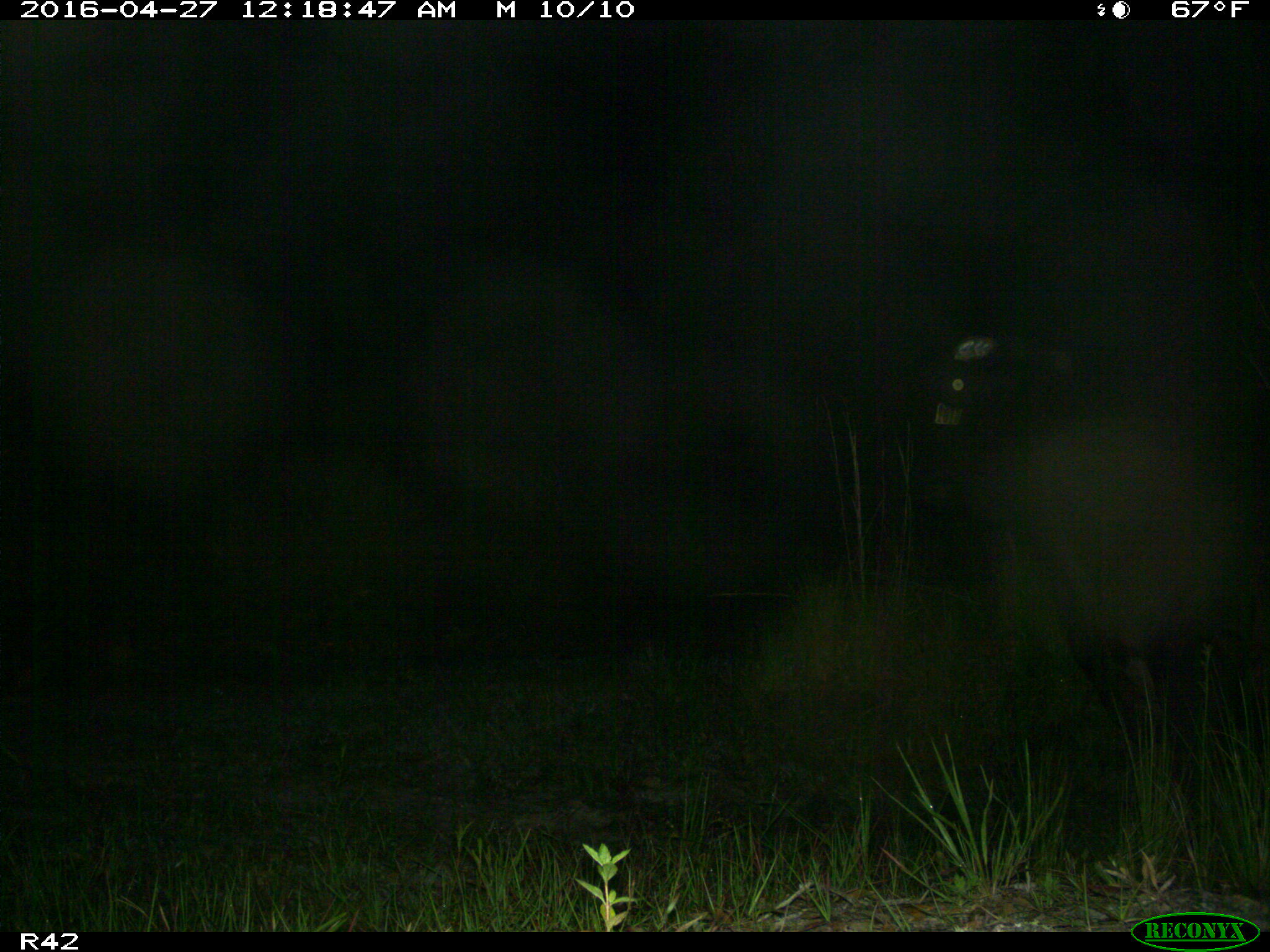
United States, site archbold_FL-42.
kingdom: Animalia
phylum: Chordata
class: Mammalia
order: Artiodactyla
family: Bovidae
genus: Bos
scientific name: Bos taurus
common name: domestic cow